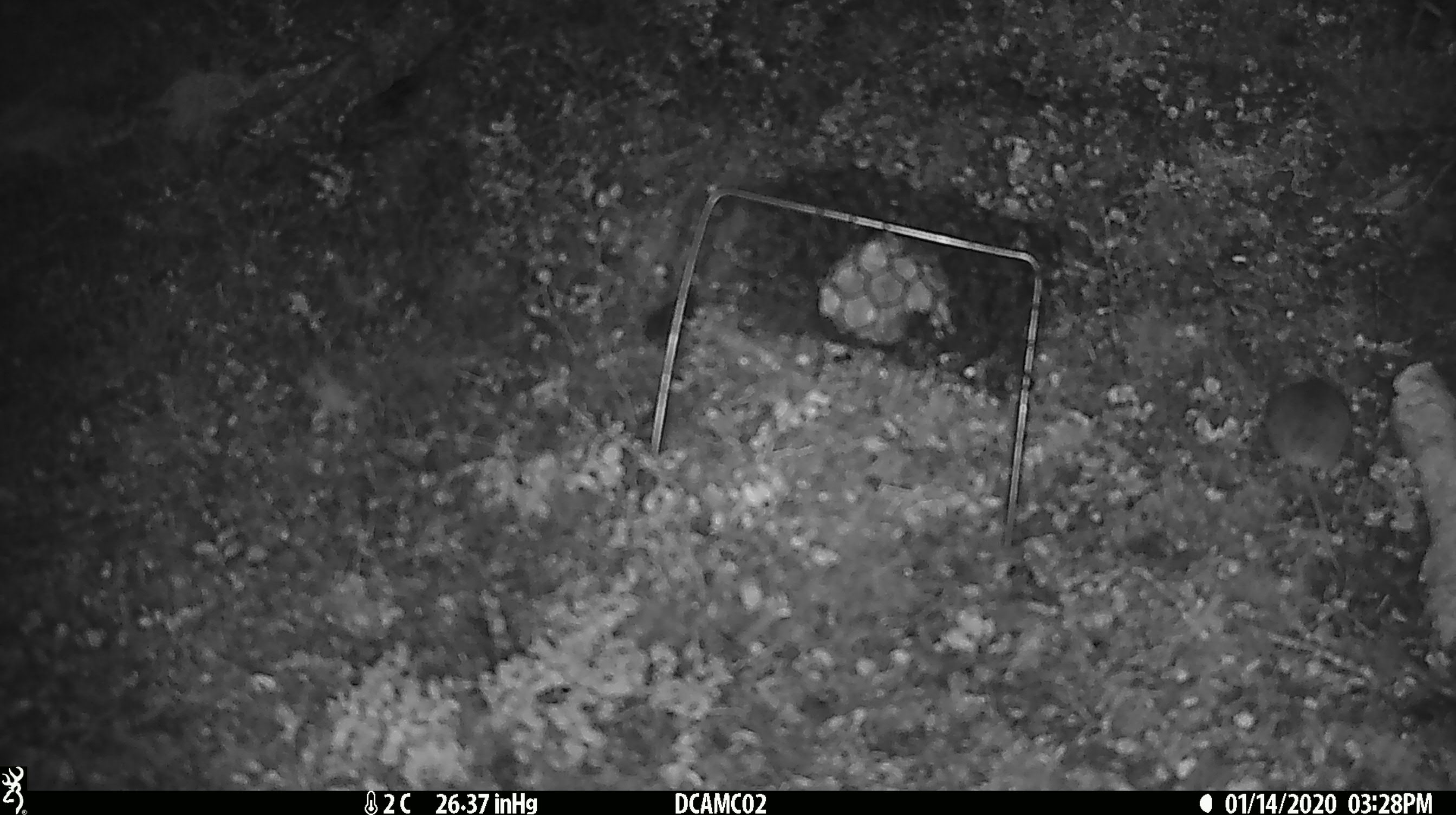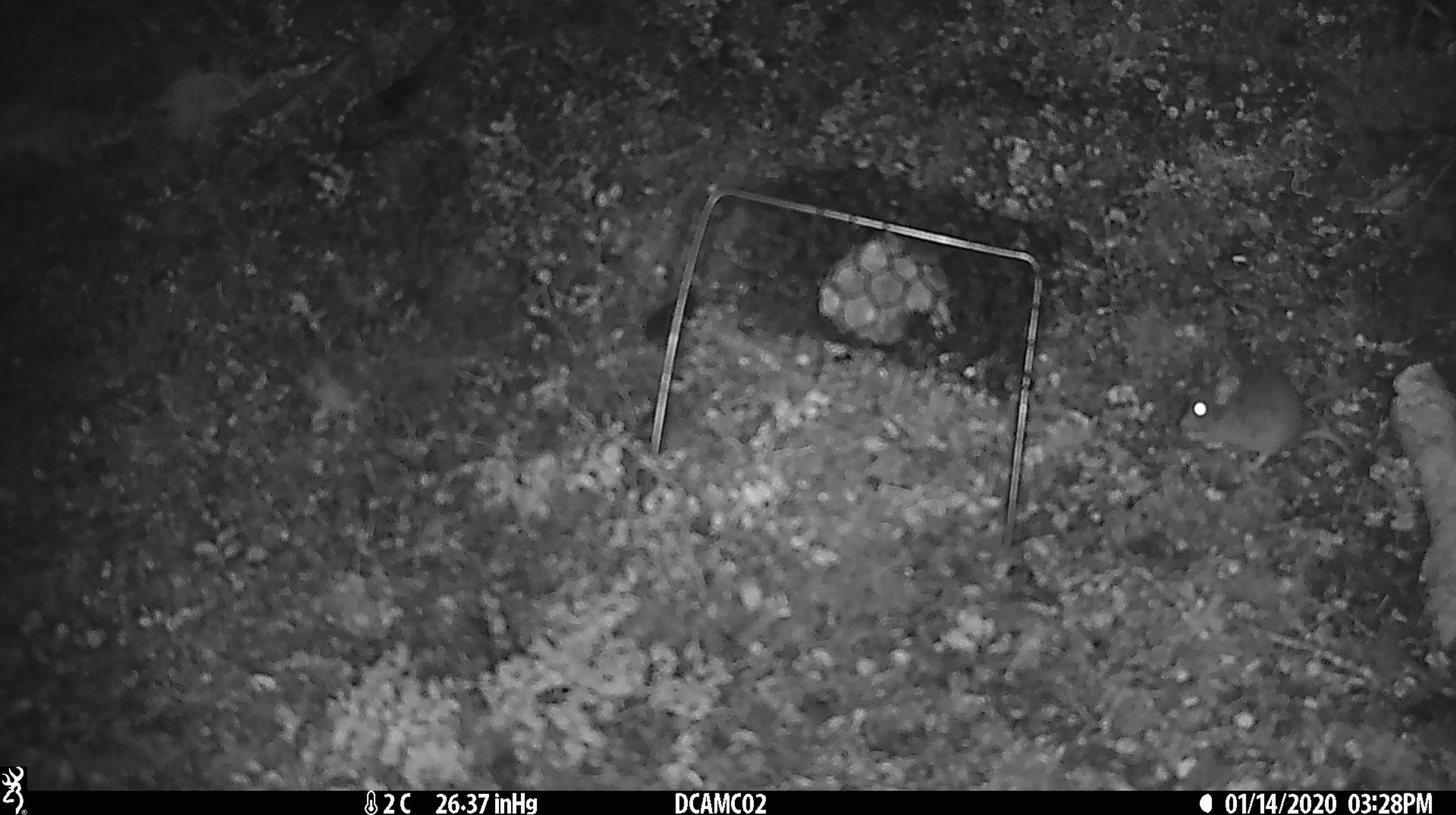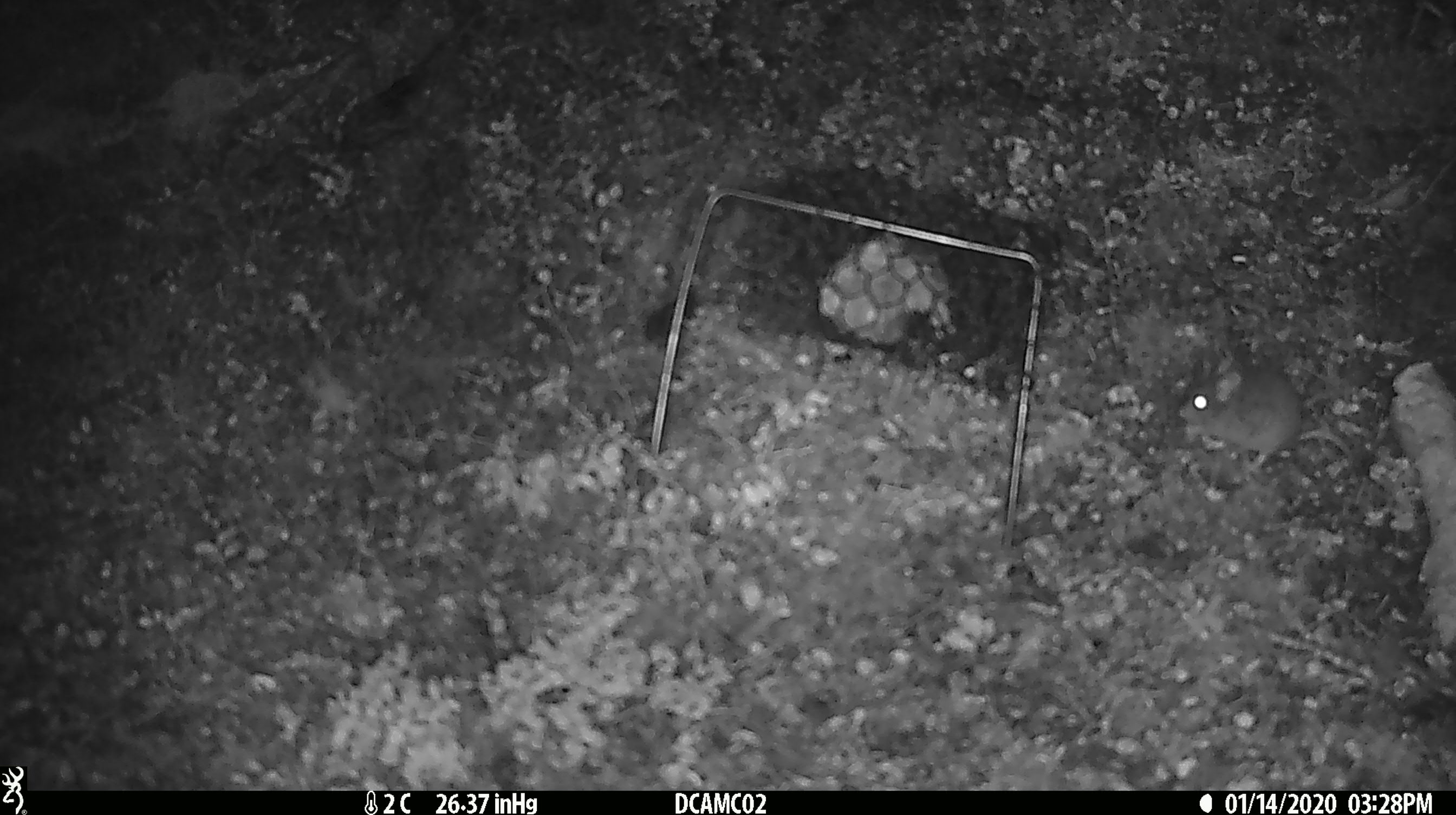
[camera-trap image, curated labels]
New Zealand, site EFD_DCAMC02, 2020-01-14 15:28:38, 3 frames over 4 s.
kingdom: Animalia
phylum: Chordata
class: Mammalia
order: Rodentia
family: Muridae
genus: Mus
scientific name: Mus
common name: mouse